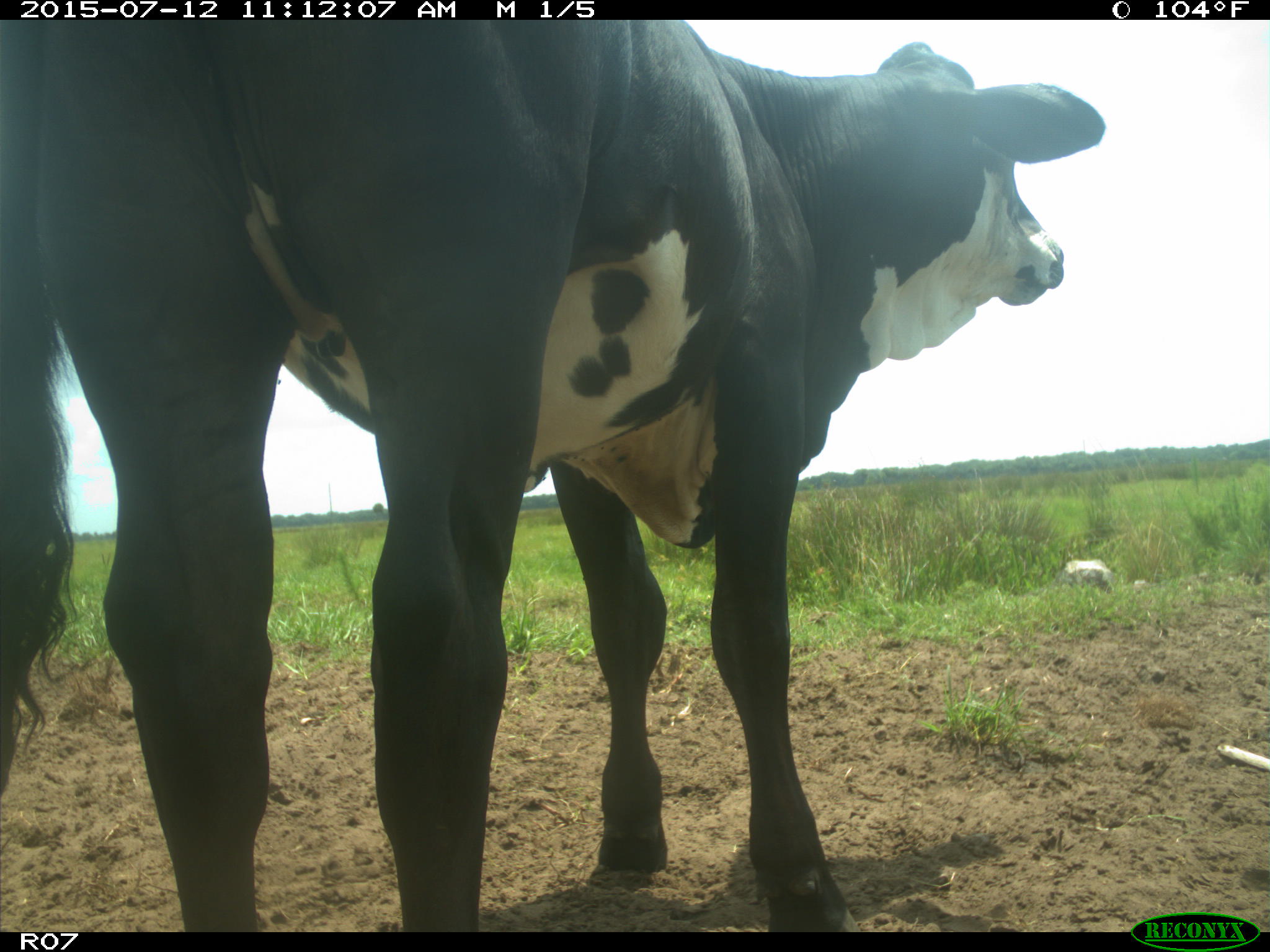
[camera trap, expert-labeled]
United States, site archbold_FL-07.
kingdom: Animalia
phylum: Chordata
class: Mammalia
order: Artiodactyla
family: Bovidae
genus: Bos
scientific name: Bos taurus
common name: domestic cow